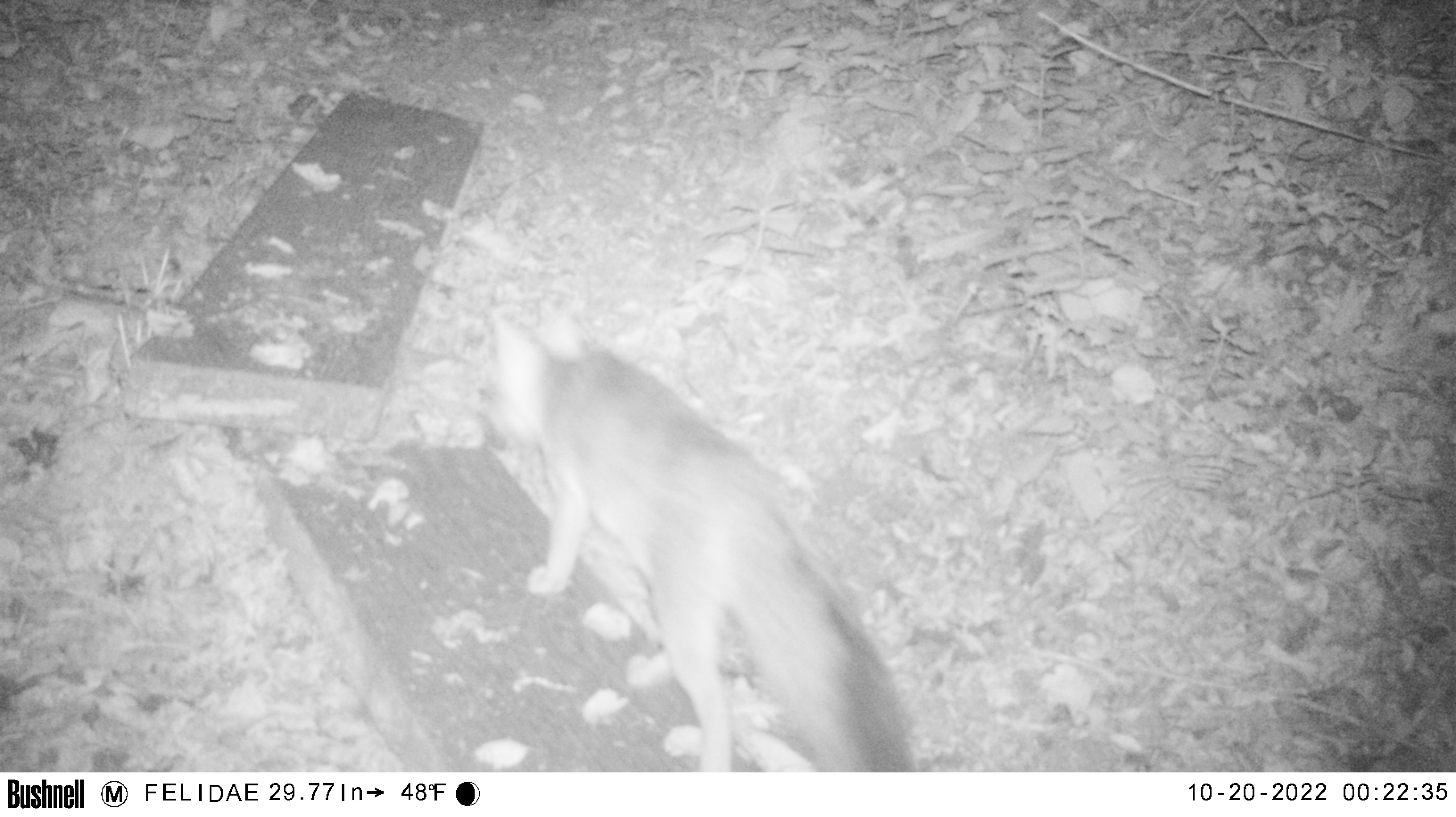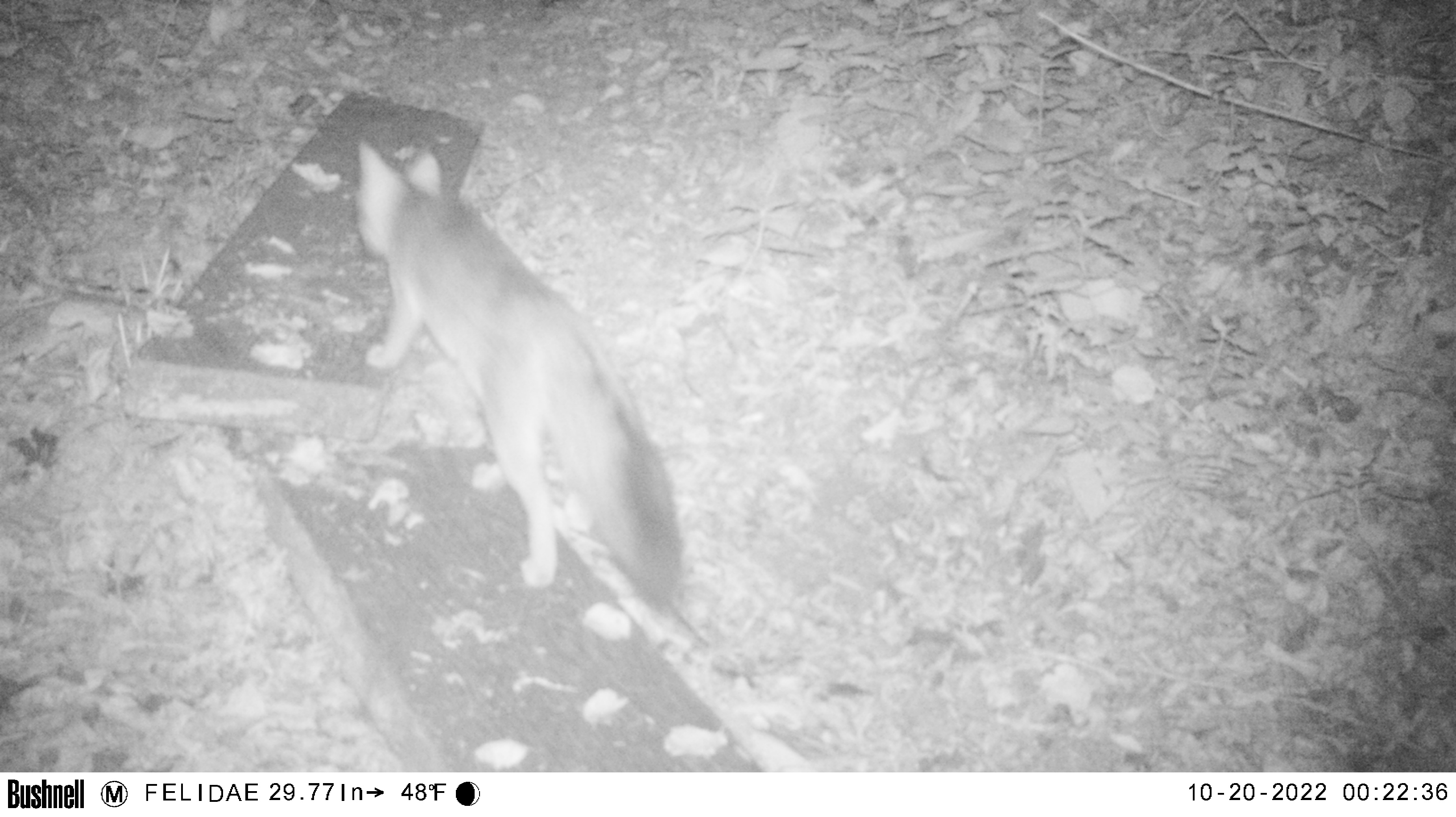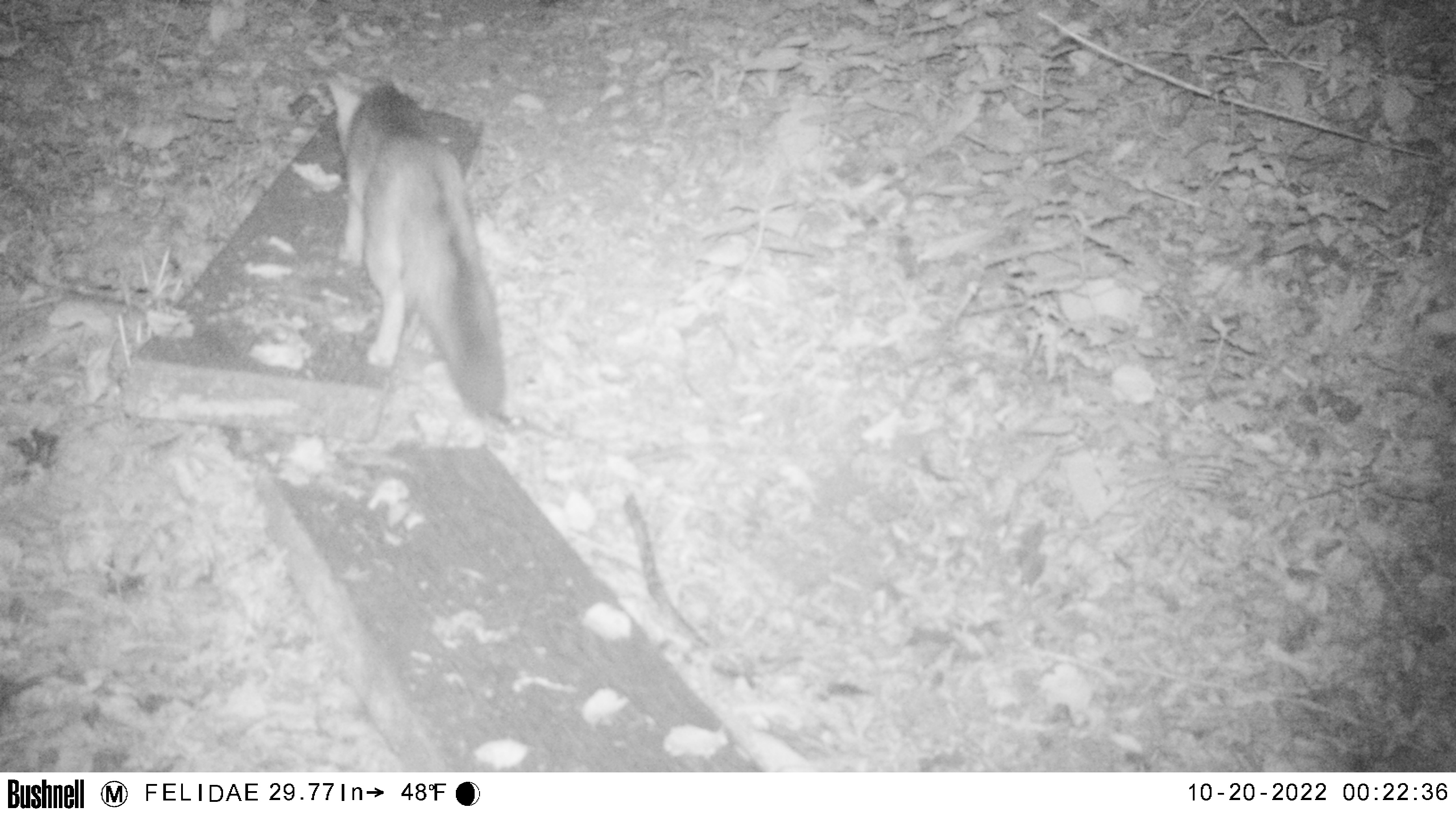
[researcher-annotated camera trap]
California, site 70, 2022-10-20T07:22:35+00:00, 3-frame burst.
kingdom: Animalia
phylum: Chordata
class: Mammalia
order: Carnivora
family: Canidae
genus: Urocyon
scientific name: Urocyon cinereoargenteus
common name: gray fox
Gray fox (Urocyon cinereoargenteus).